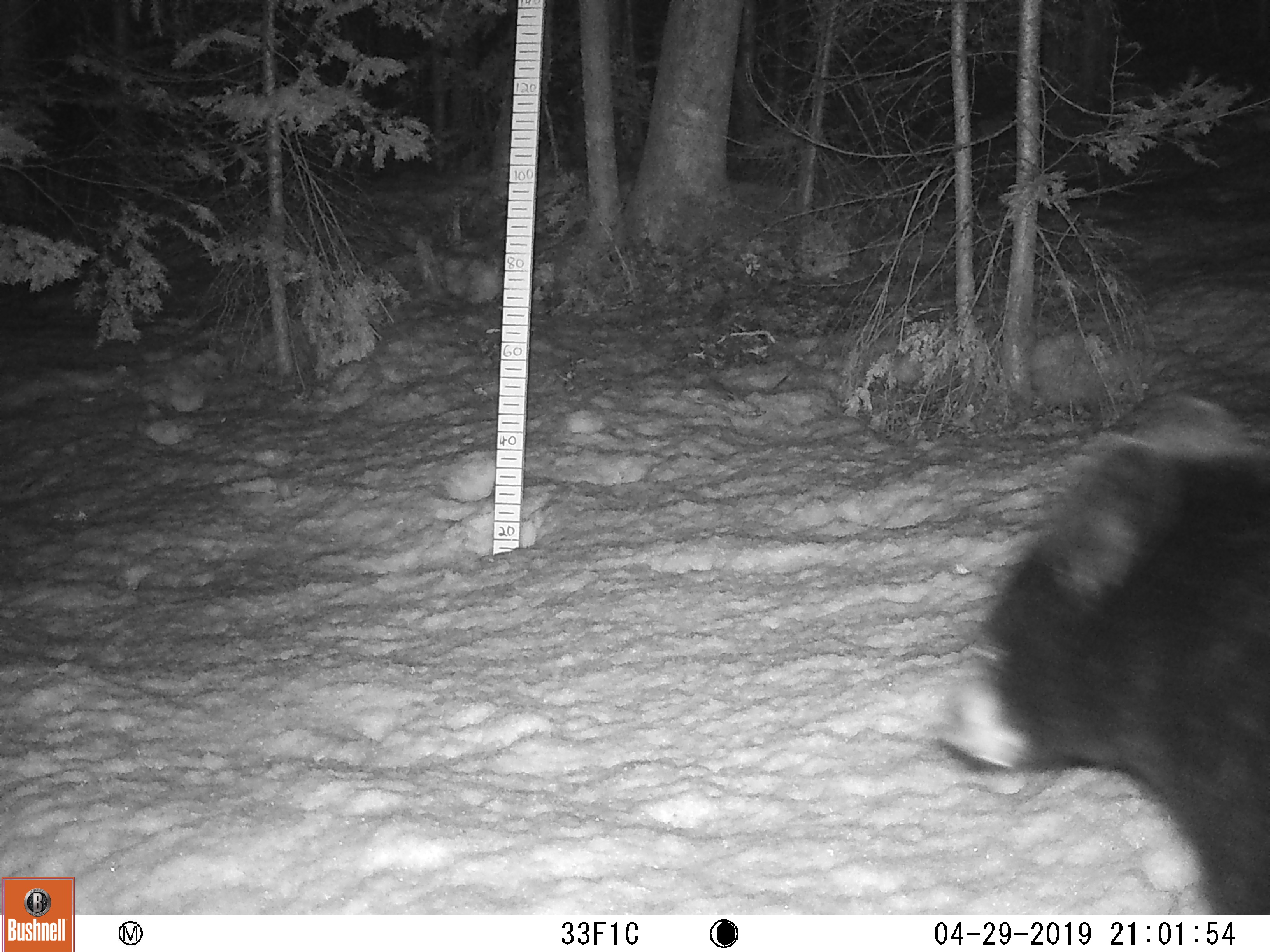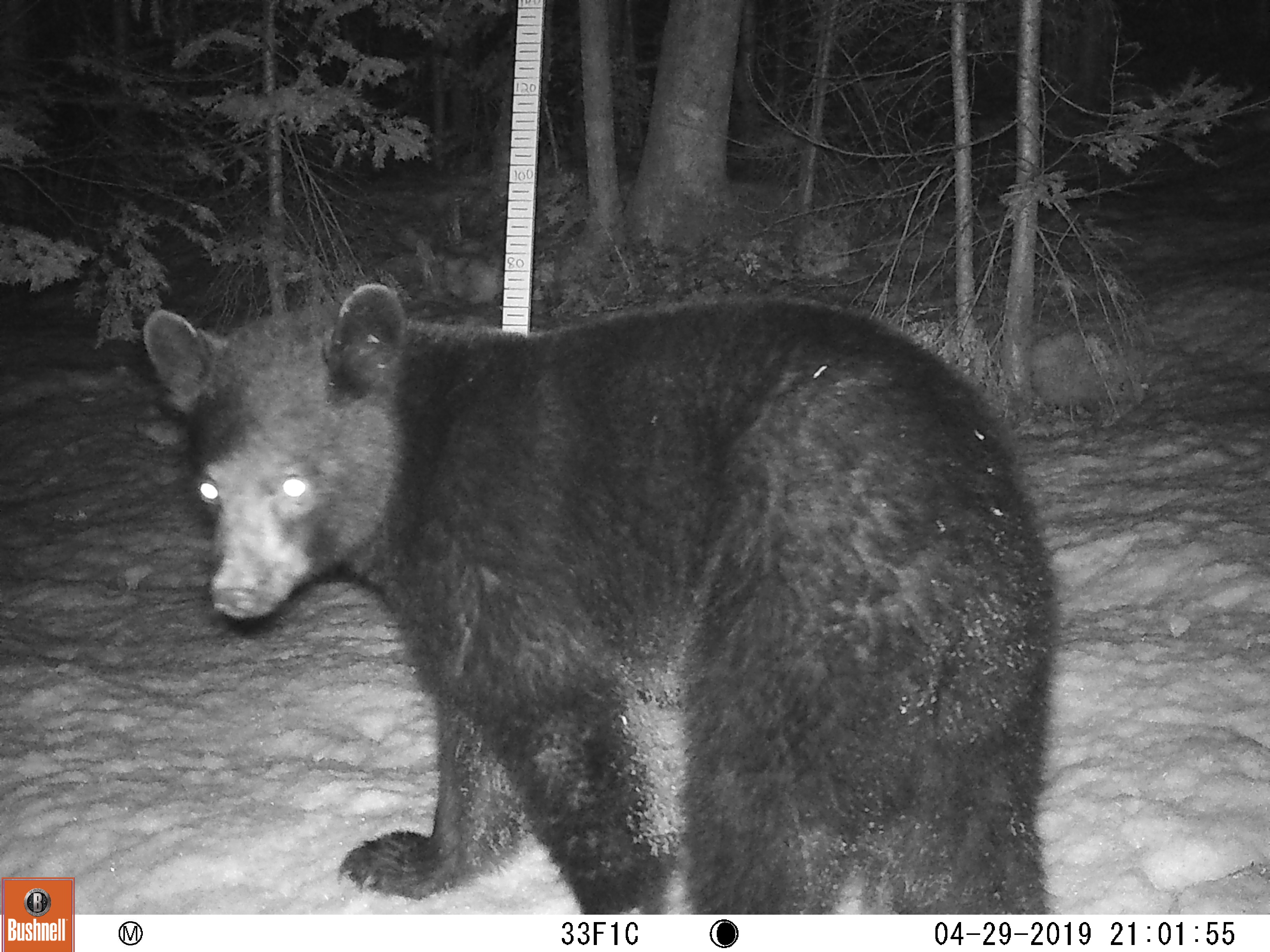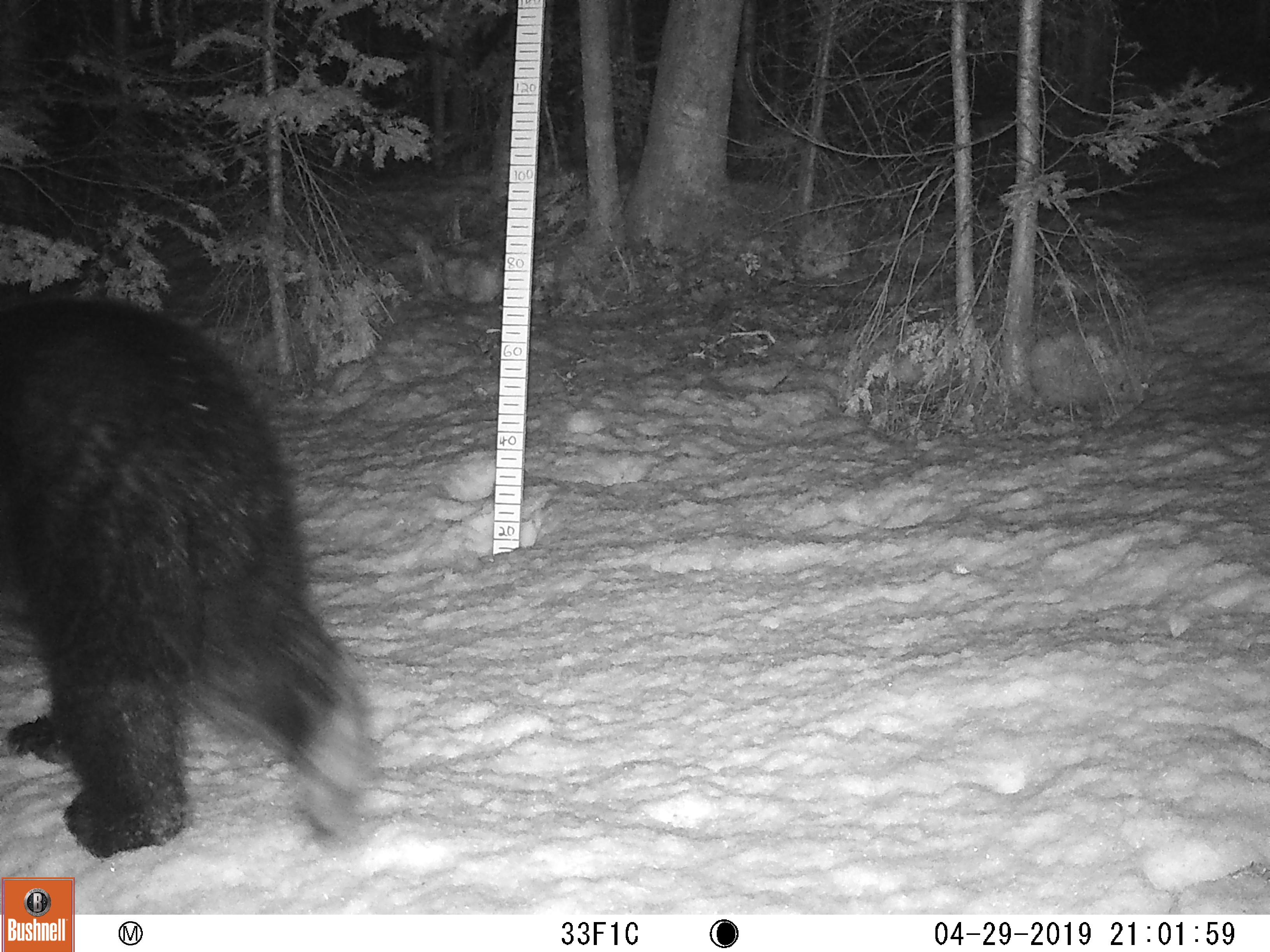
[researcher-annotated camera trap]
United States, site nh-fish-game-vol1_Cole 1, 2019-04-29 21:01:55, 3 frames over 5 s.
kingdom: Animalia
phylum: Chordata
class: Mammalia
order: Carnivora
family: Ursidae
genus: Ursus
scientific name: Ursus americanus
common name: black bear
Black bear (Ursus americanus).